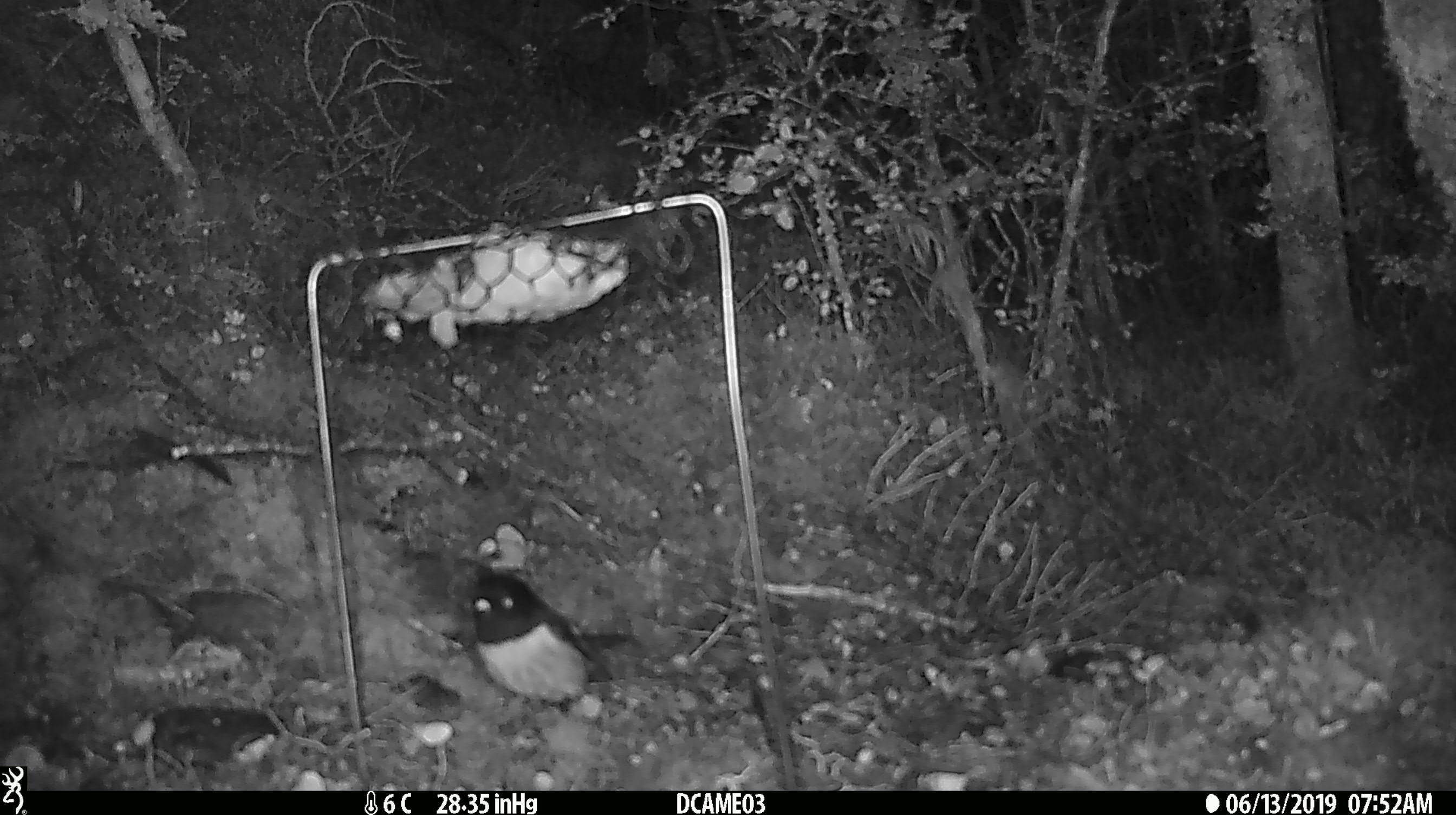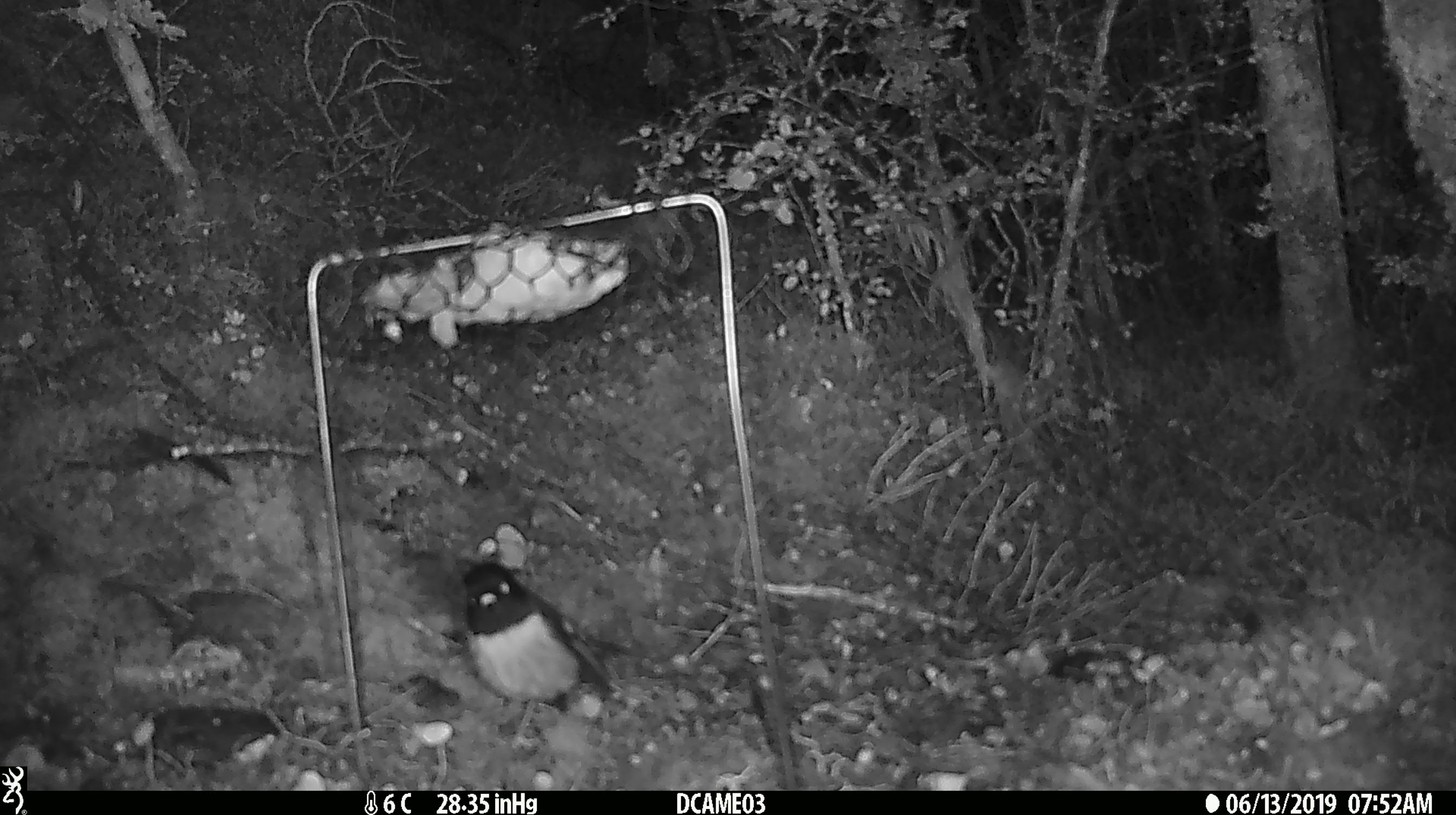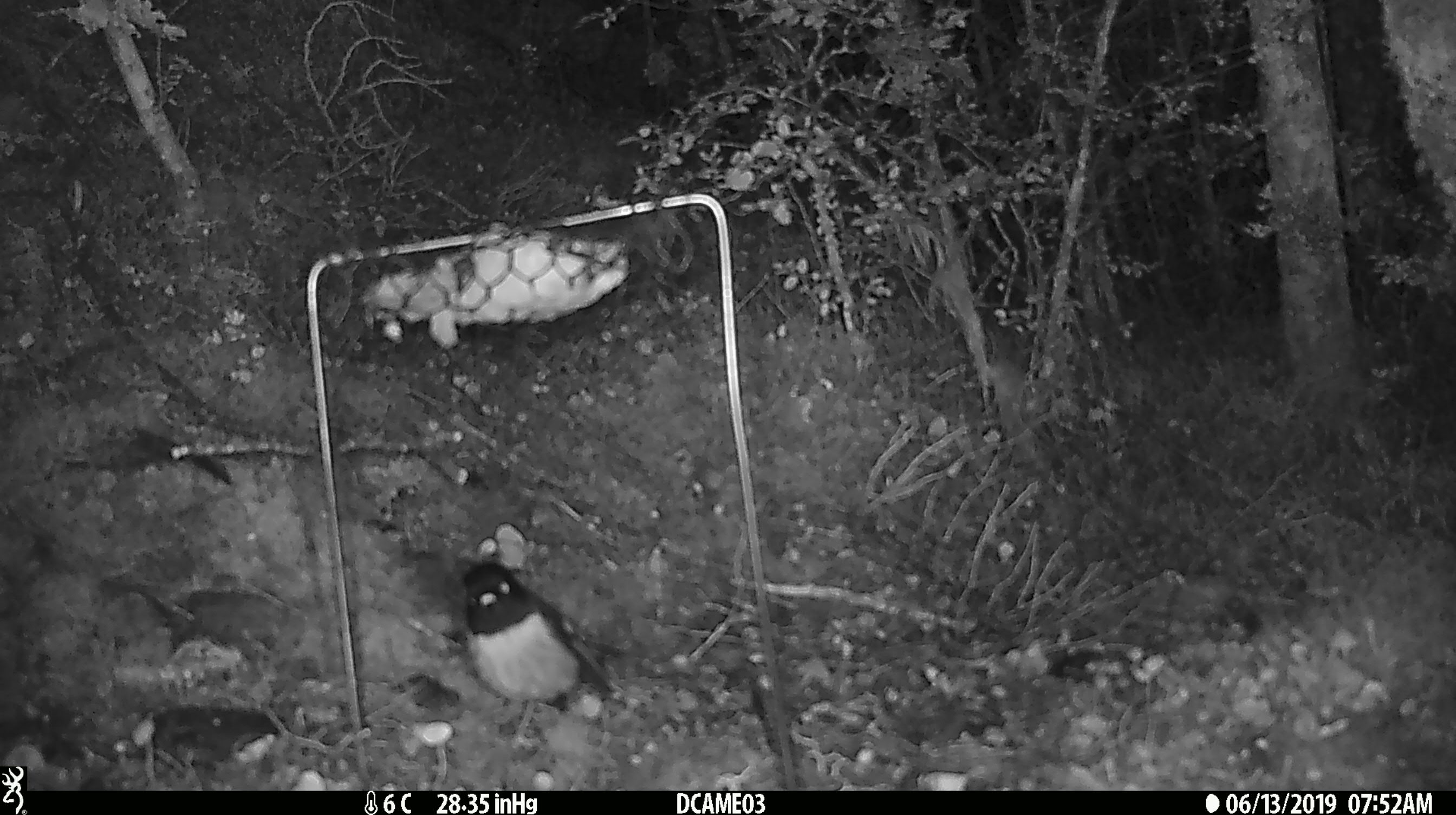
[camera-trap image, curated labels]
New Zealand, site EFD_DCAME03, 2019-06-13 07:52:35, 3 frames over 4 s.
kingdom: Animalia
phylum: Chordata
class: Aves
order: Passeriformes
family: Petroicidae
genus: Petroica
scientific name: Petroica macrocephala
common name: tomtit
Tomtit (Petroica macrocephala).